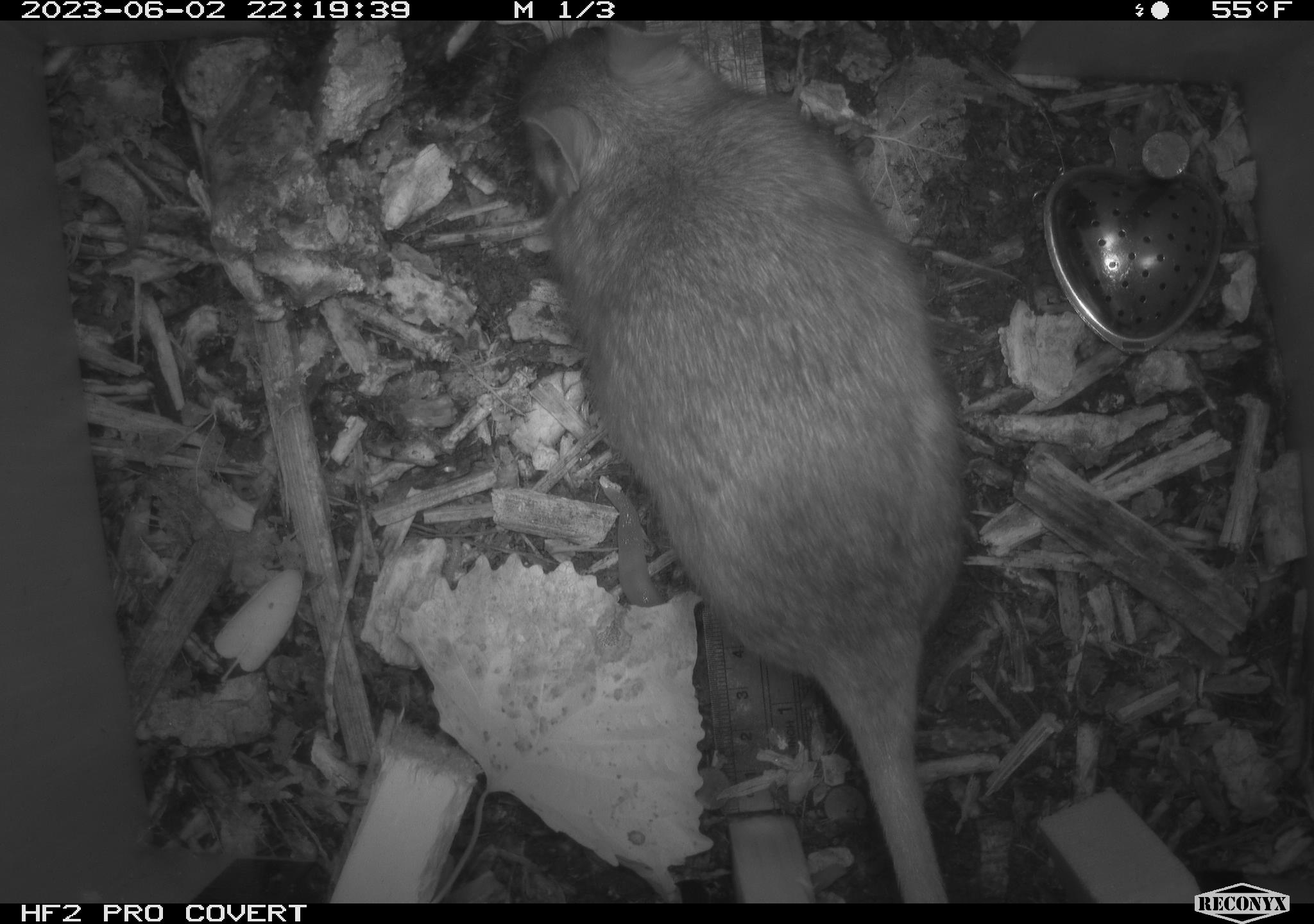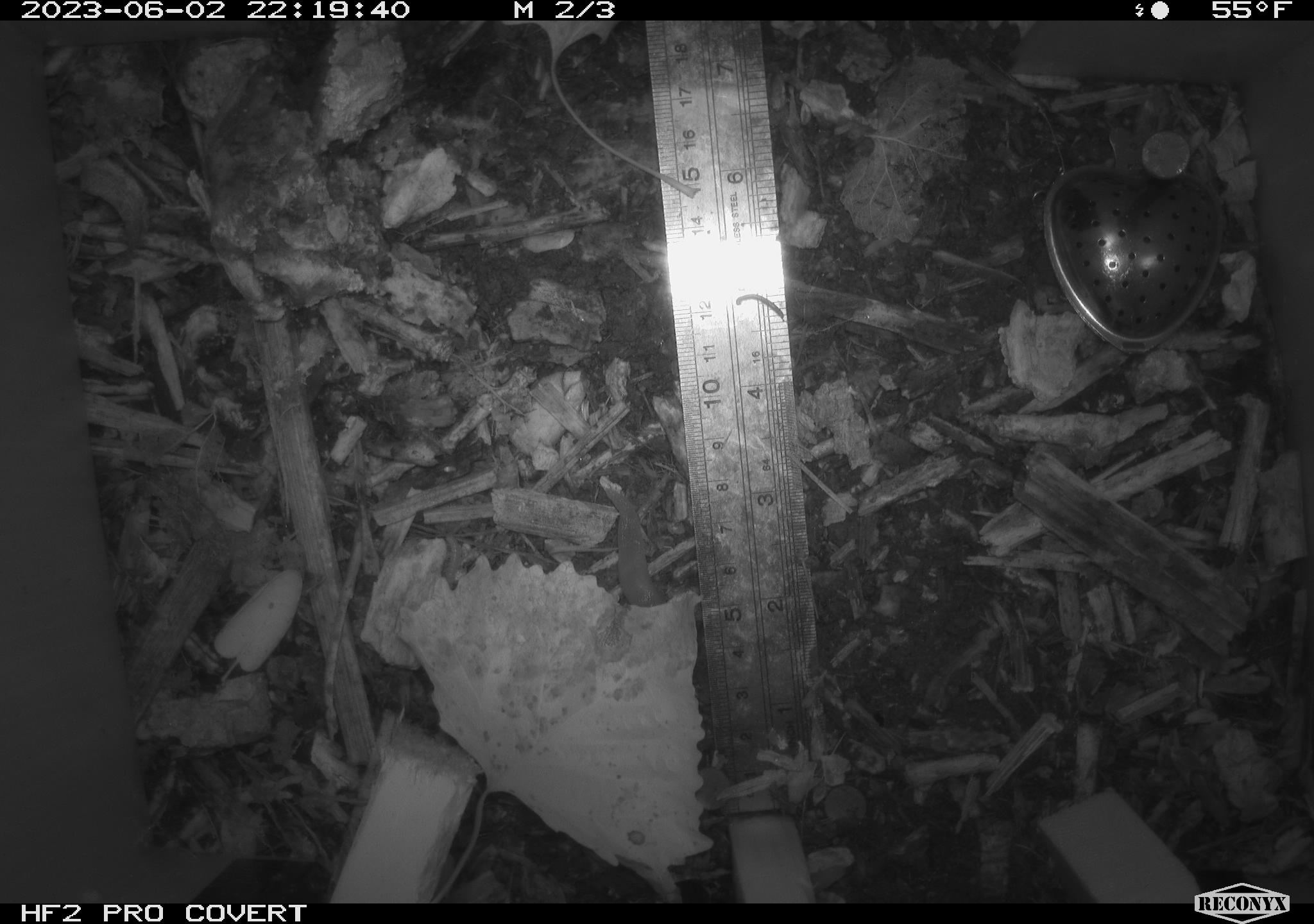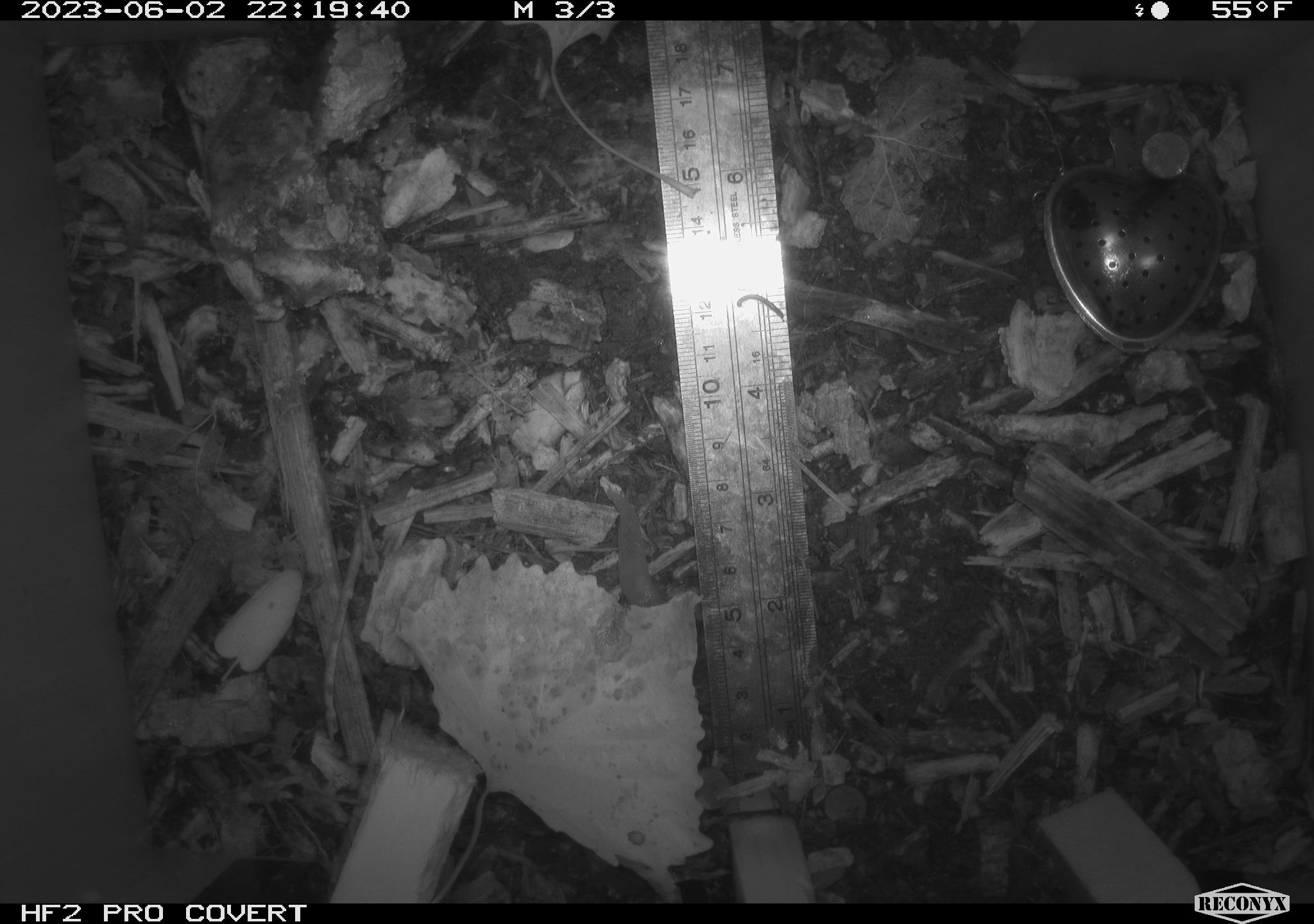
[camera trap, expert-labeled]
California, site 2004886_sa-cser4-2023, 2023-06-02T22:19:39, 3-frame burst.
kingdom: Animalia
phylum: Chordata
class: Mammalia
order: Rodentia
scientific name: Rodentia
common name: woodrat or rat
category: woodrat or rat species